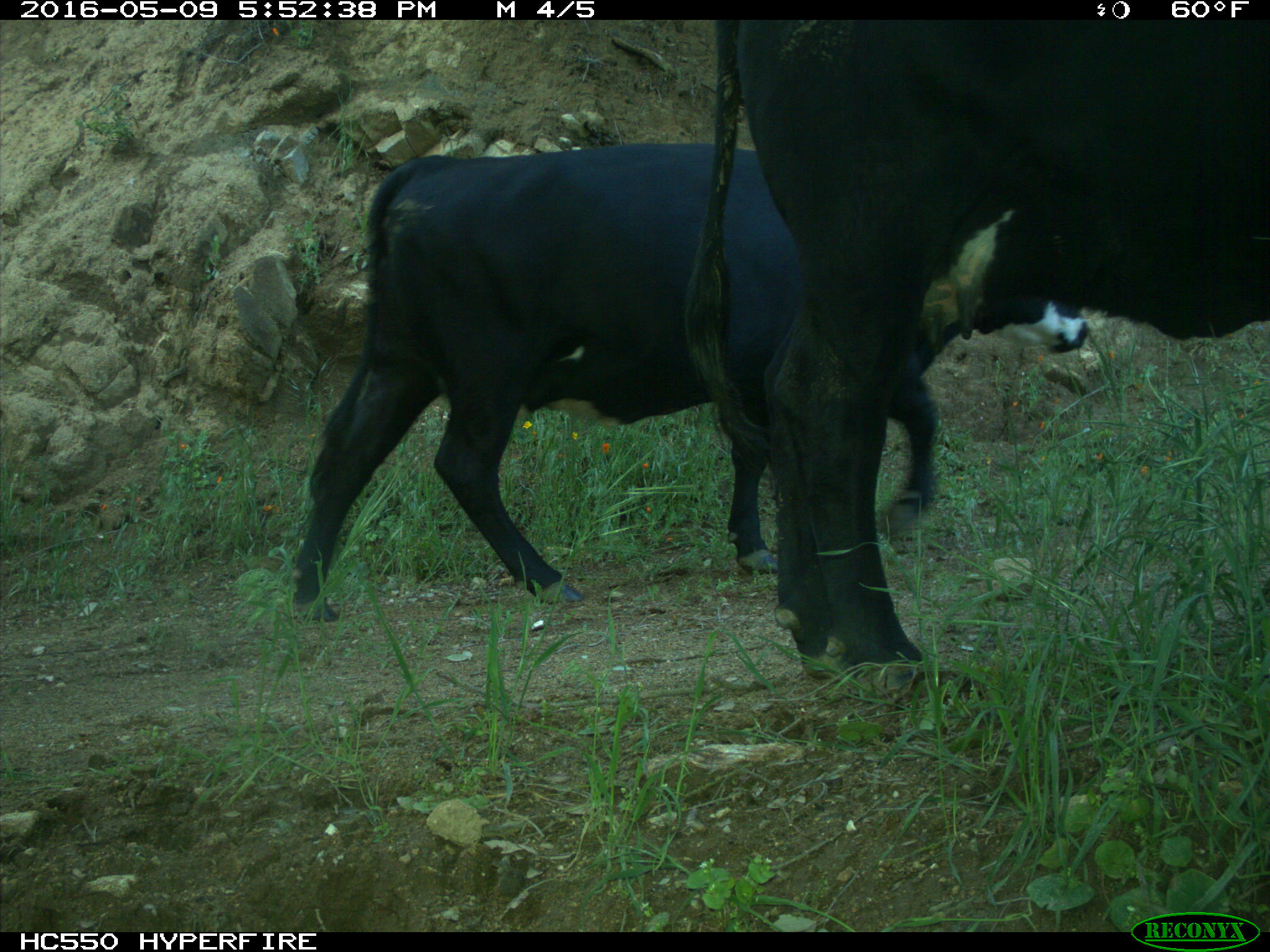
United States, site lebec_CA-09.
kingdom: Animalia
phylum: Chordata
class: Mammalia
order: Artiodactyla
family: Bovidae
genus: Bos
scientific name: Bos taurus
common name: domestic cow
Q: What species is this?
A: Bos taurus (domestic cow).